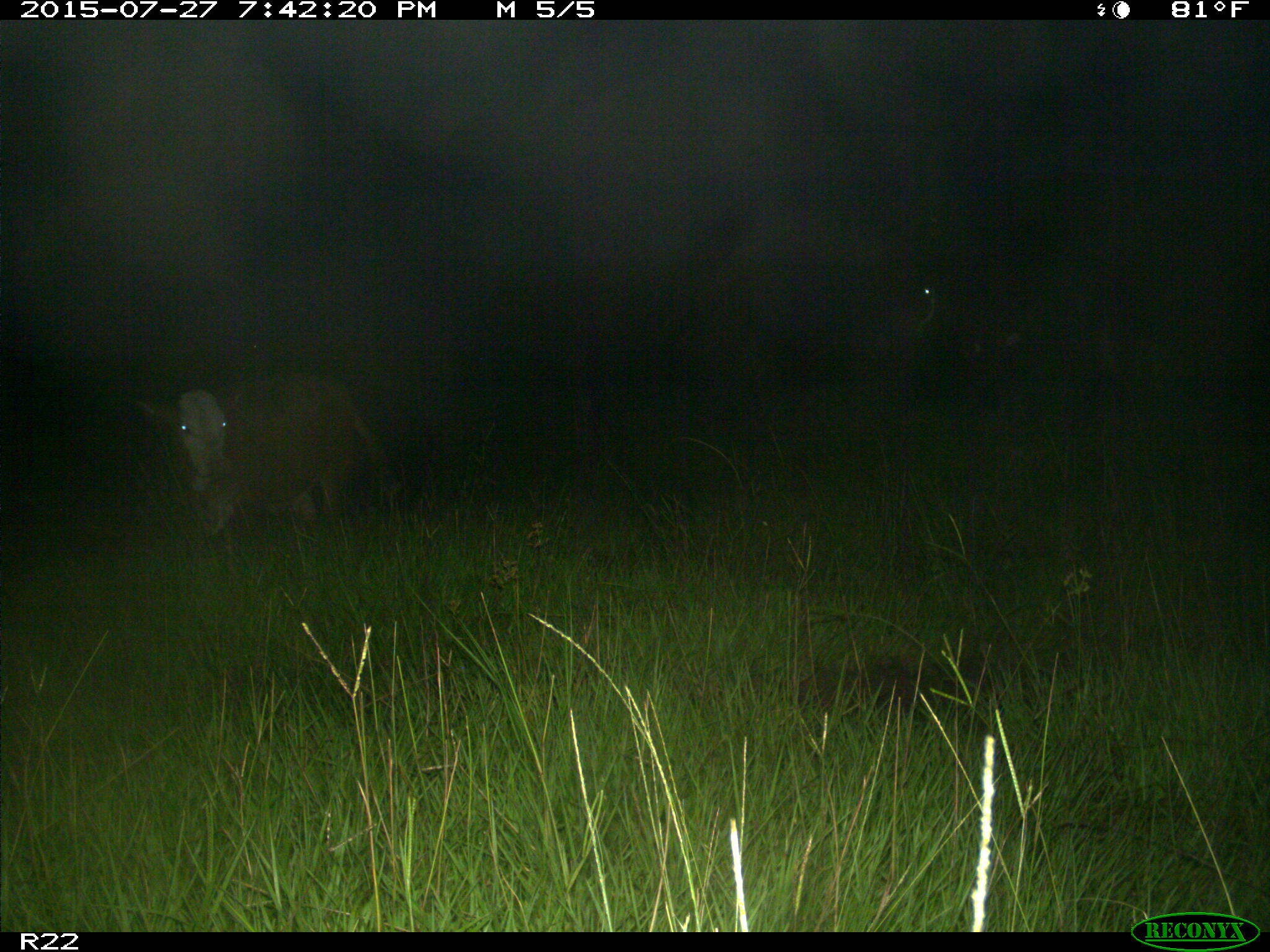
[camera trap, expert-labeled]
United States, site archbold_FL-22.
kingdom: Animalia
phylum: Chordata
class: Mammalia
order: Artiodactyla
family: Bovidae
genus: Bos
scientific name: Bos taurus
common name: domestic cow